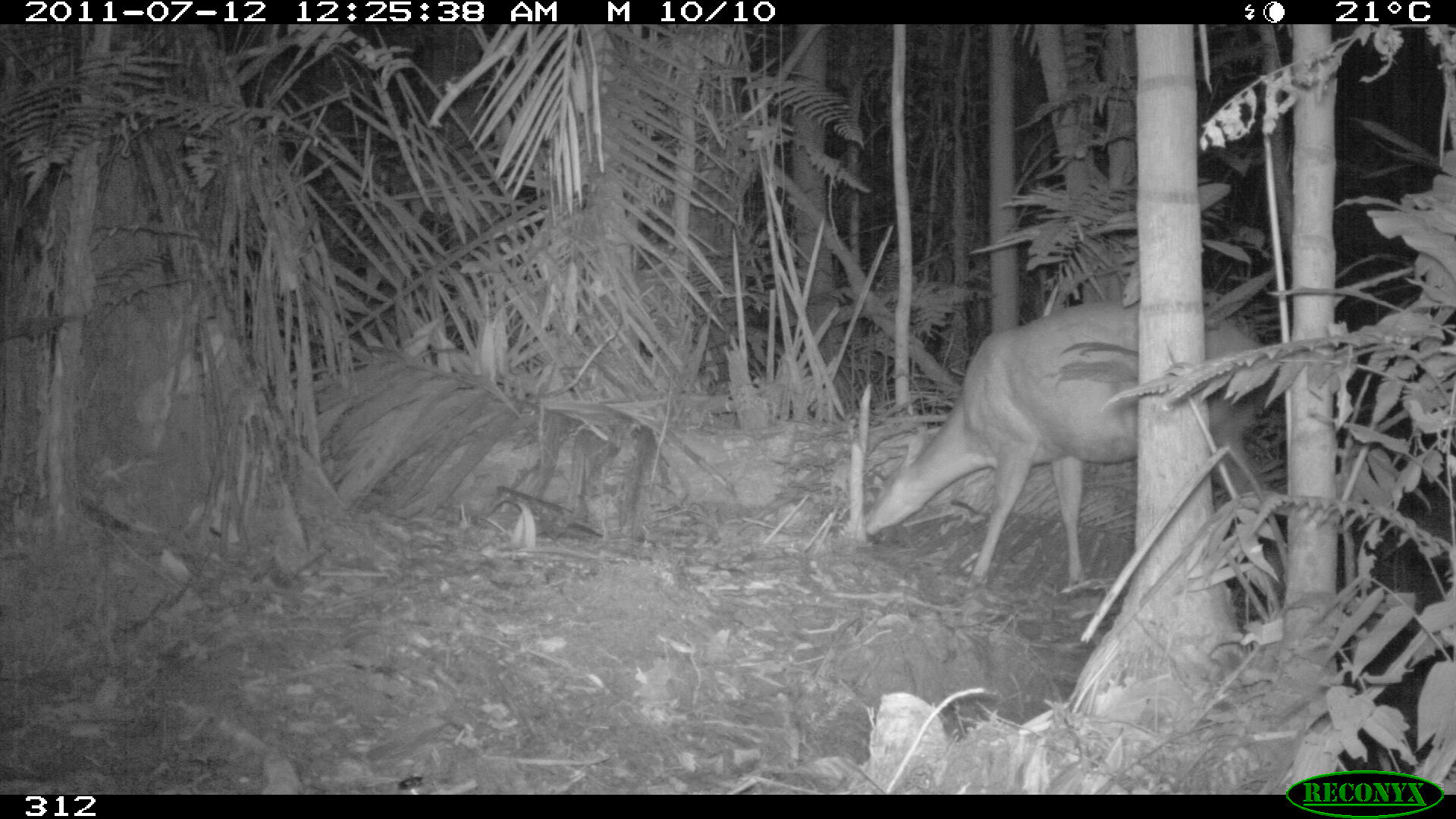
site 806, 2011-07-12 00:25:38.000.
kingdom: Animalia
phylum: Chordata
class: Mammalia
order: Artiodactyla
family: Cervidae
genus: Mazama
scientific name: Mazama americana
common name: red brocket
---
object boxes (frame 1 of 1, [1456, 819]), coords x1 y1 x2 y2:
mazama americana: 861 294 1267 593